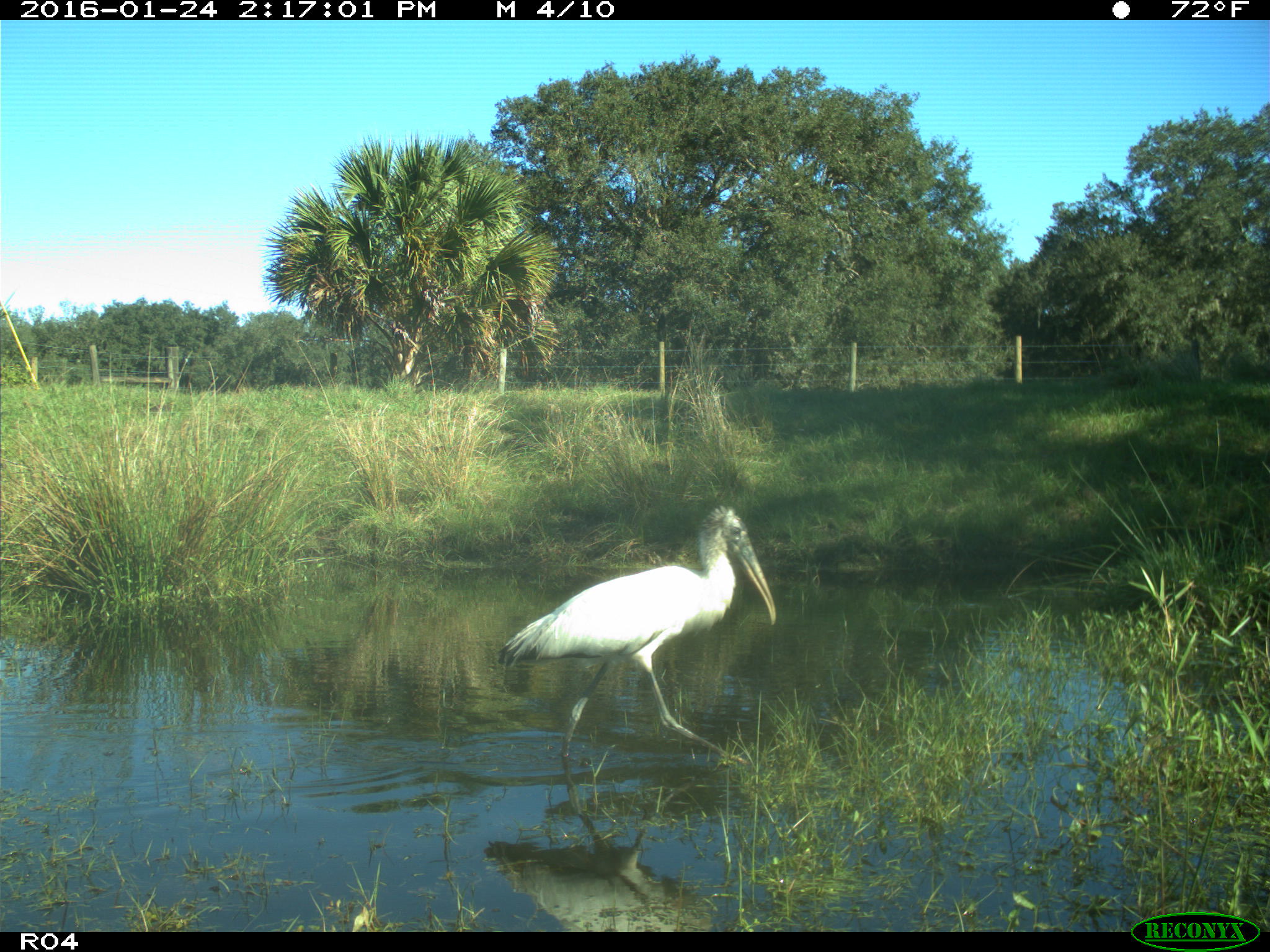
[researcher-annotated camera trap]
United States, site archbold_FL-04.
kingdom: Animalia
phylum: Chordata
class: Aves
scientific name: Aves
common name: birds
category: unidentified bird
Unidentified bird (birds) (Aves).